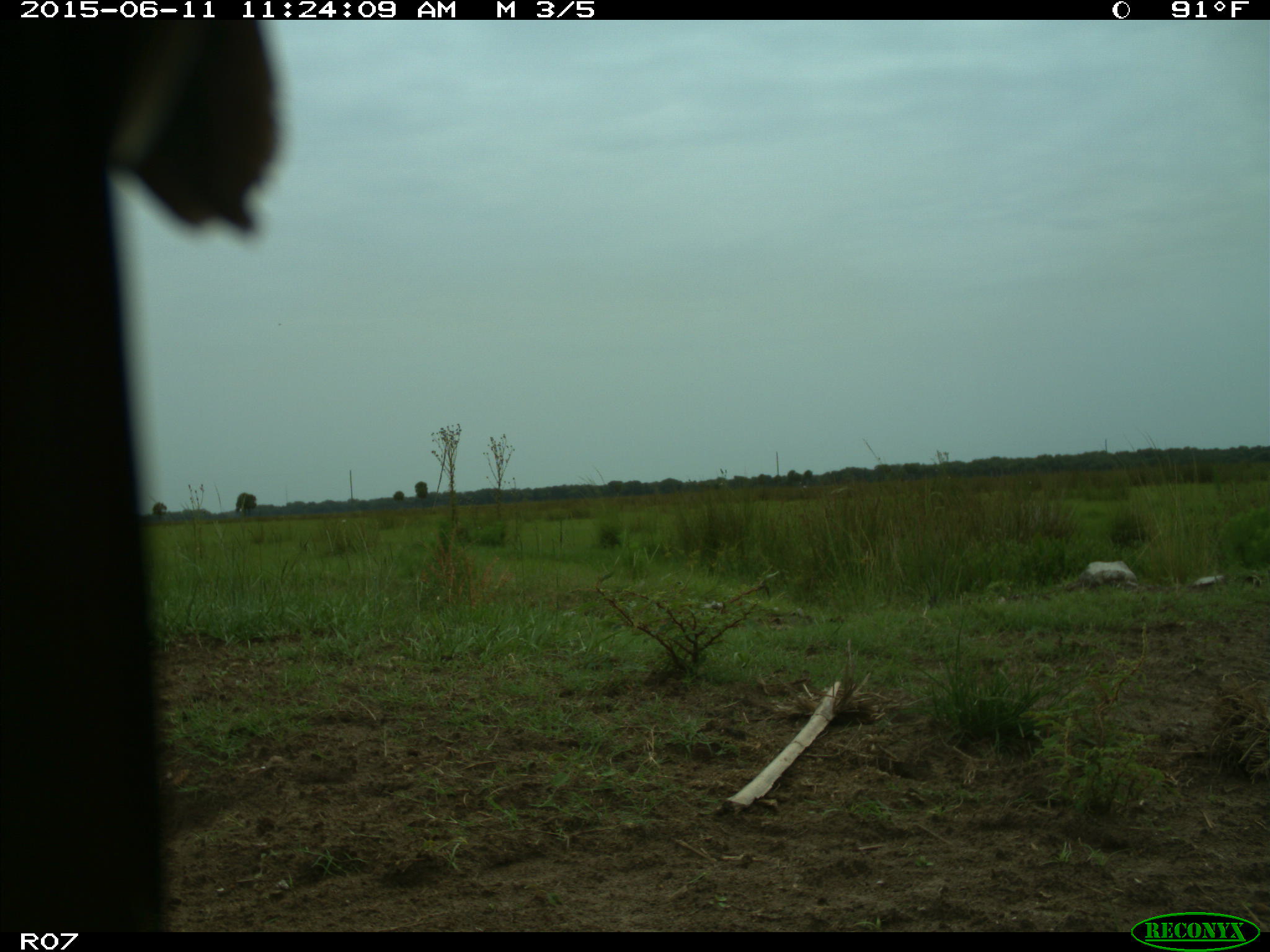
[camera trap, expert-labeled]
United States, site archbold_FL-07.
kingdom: Animalia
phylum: Chordata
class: Mammalia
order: Artiodactyla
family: Bovidae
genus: Bos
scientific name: Bos taurus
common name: domestic cow